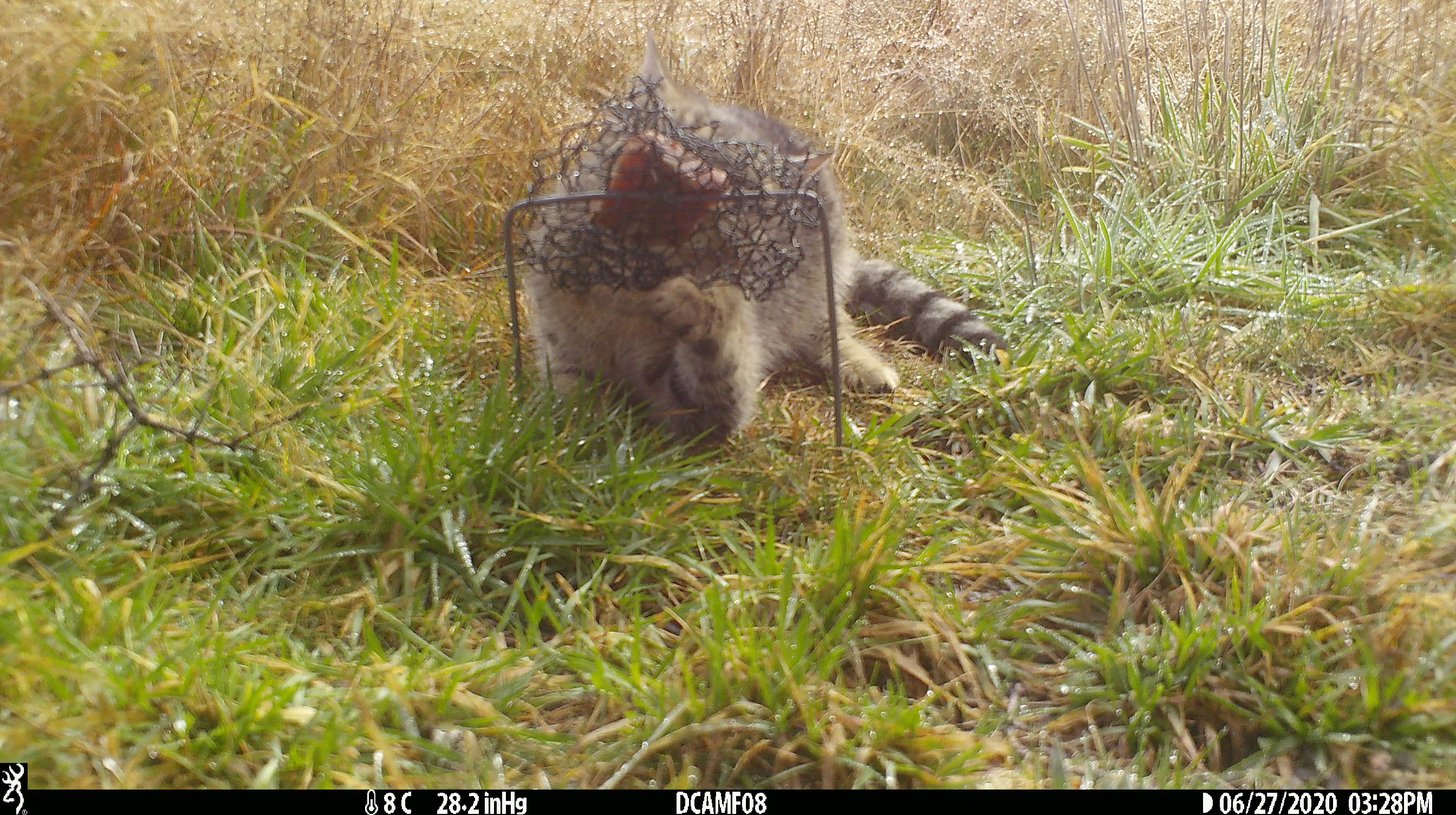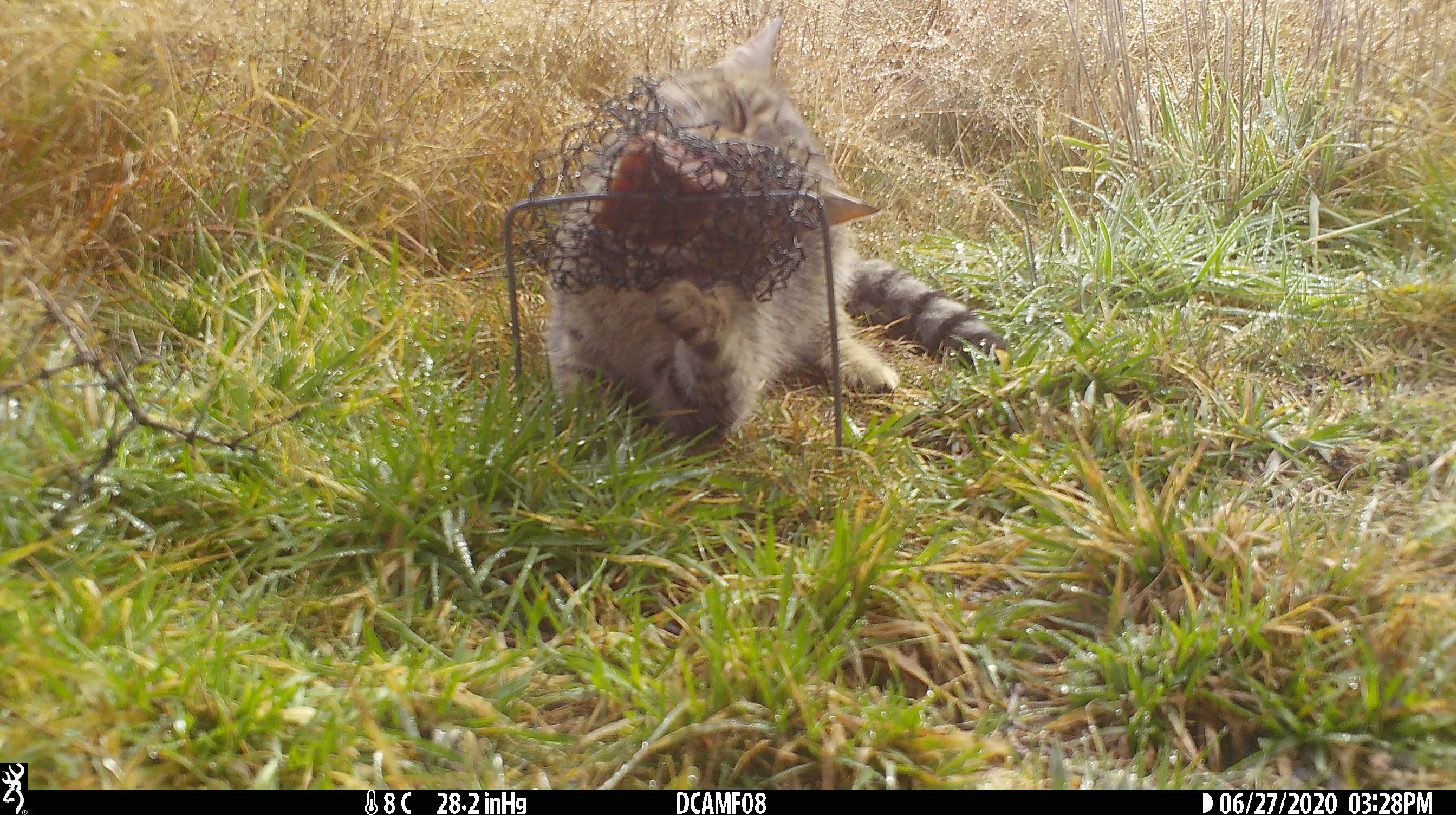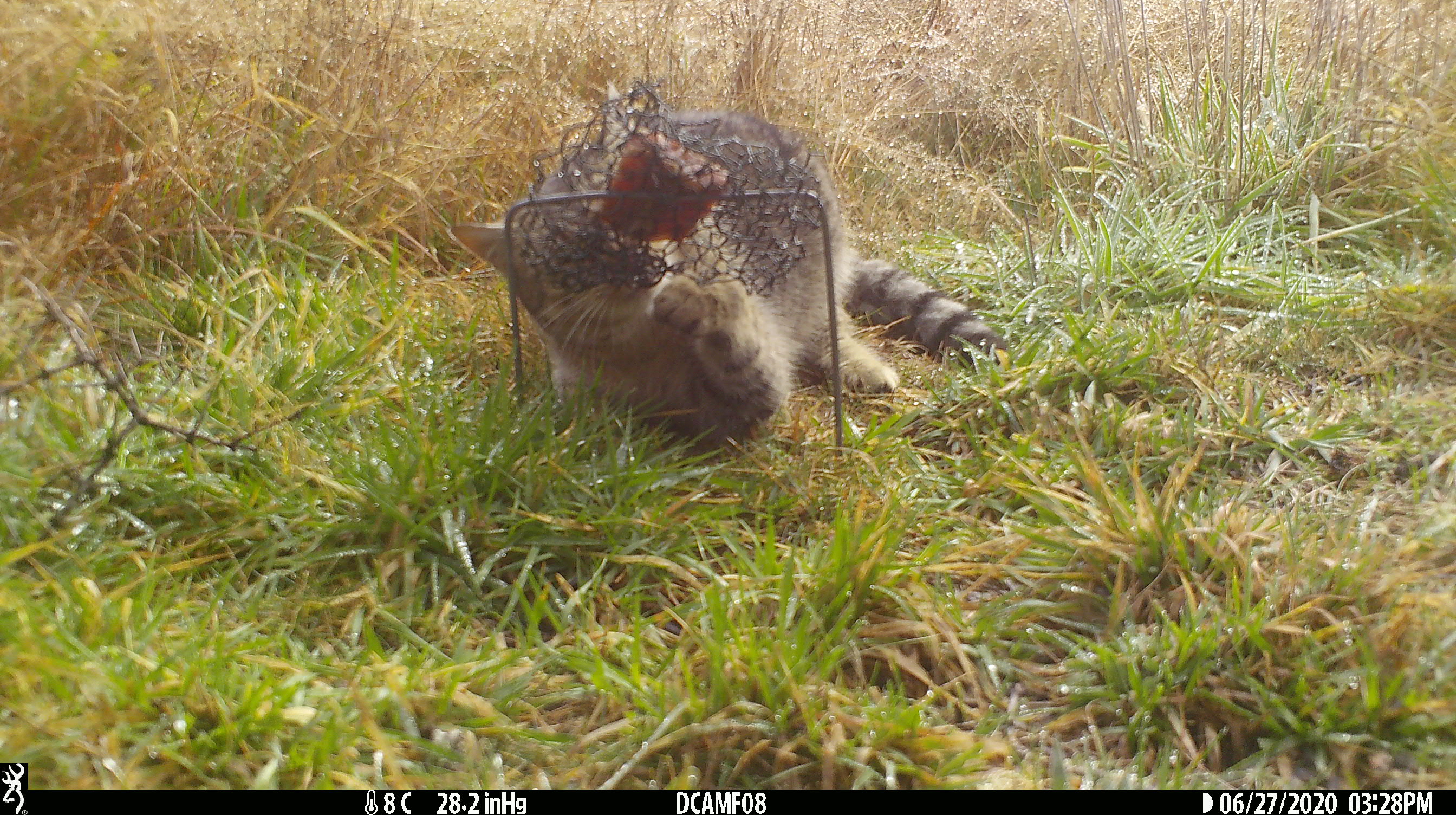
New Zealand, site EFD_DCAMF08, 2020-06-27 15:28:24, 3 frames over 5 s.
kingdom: Animalia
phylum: Chordata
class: Mammalia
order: Carnivora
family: Felidae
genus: Felis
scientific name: Felis catus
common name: domestic cat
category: cat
Cat (domestic cat) (Felis catus).